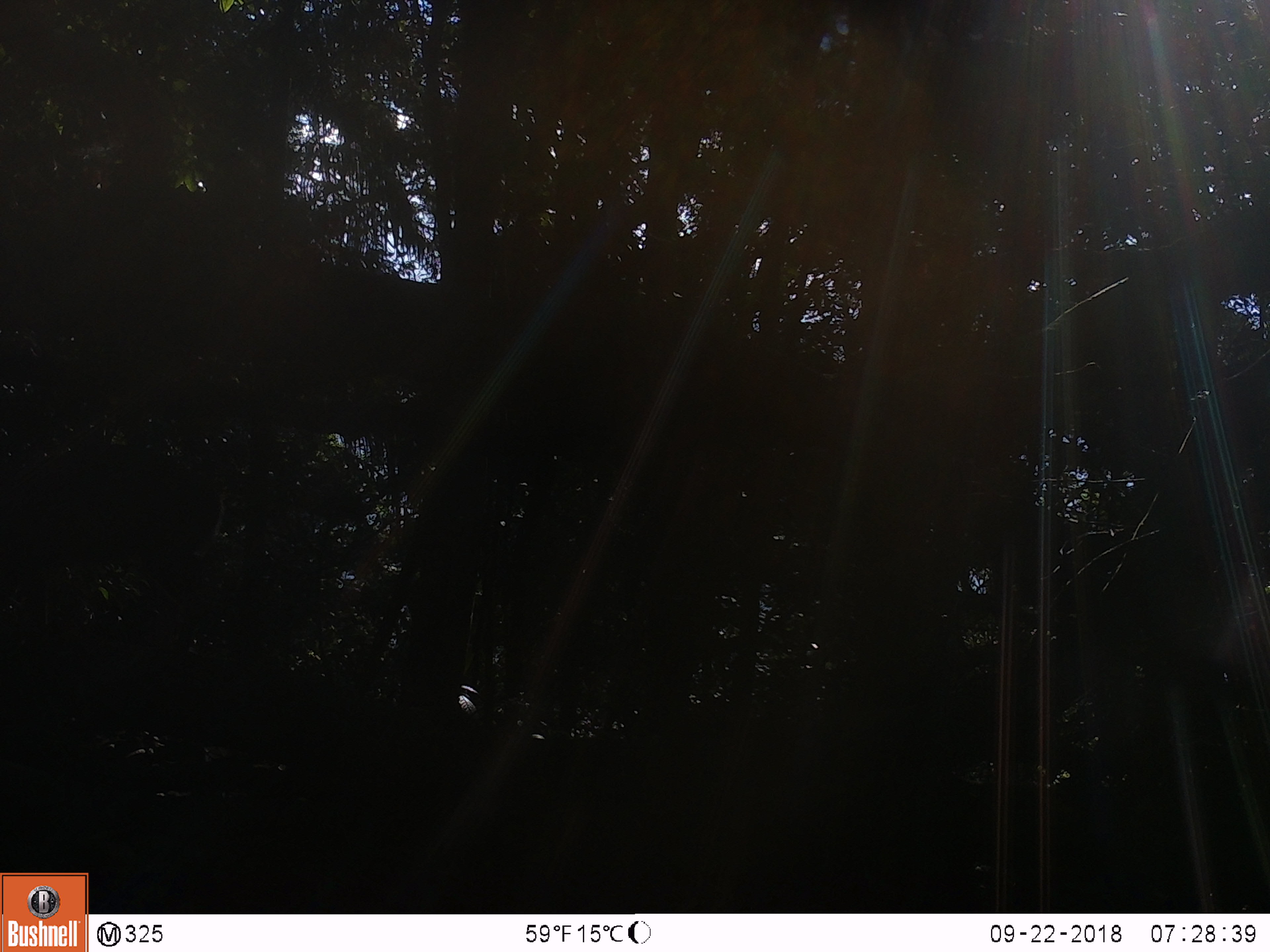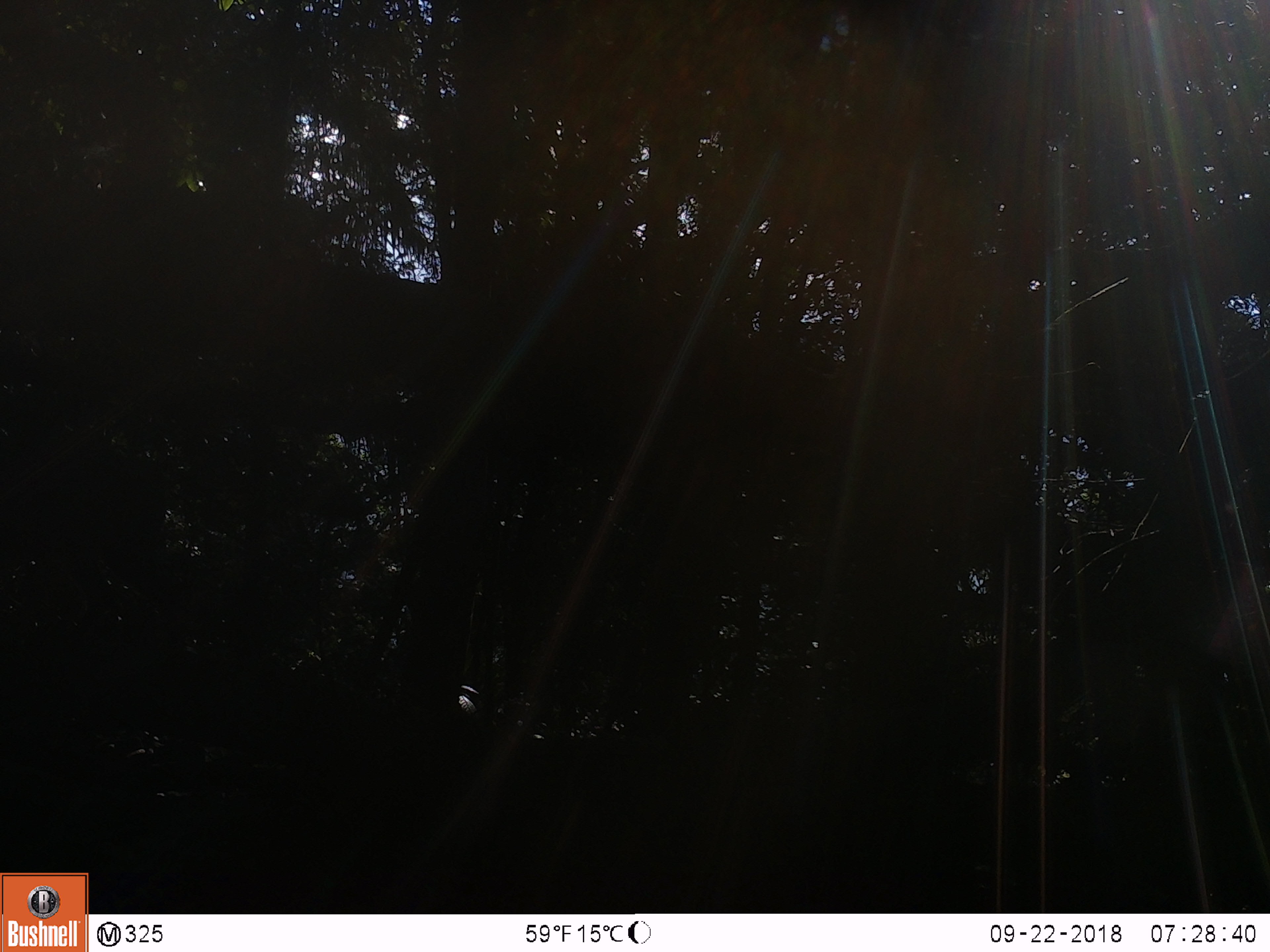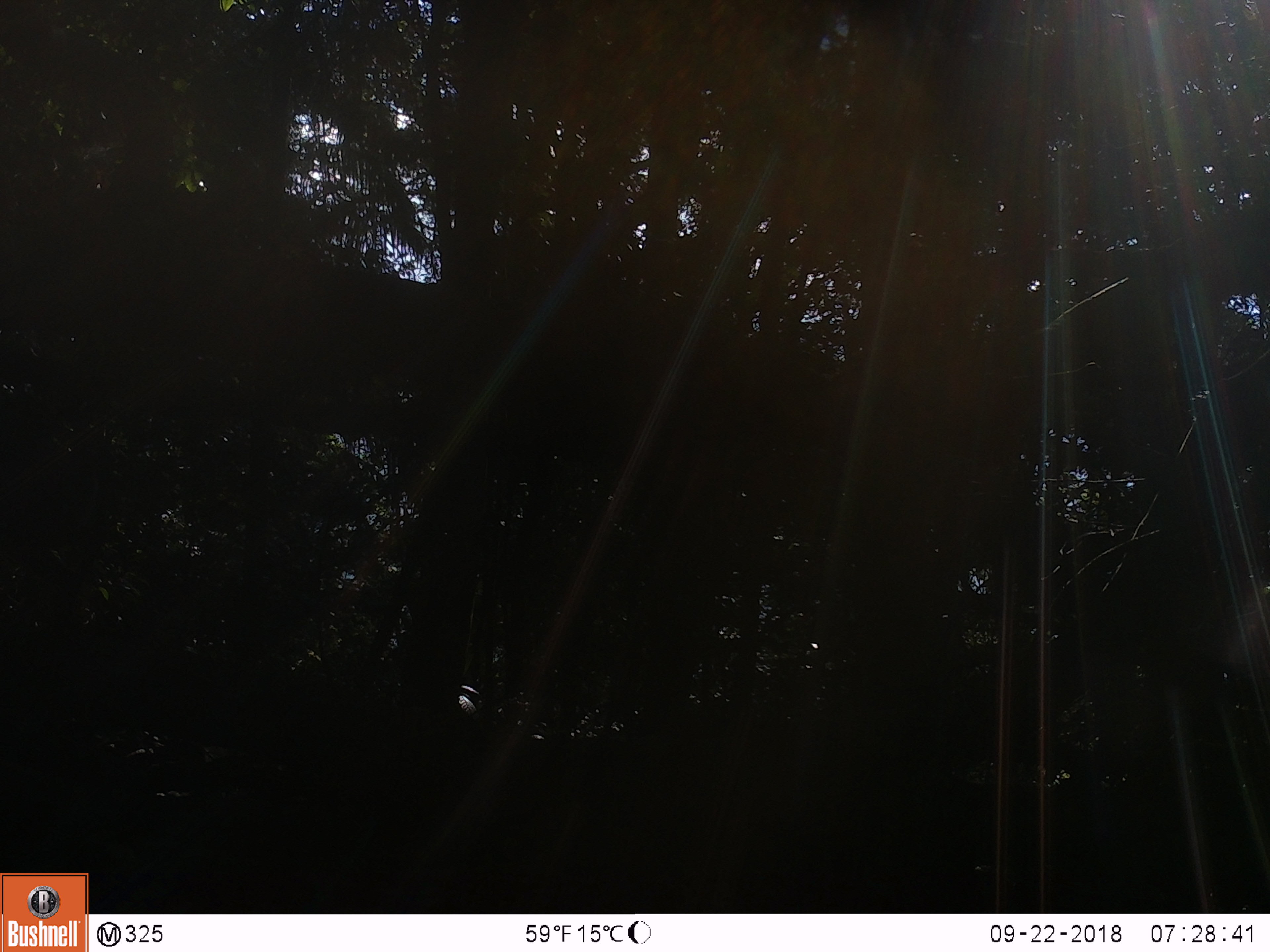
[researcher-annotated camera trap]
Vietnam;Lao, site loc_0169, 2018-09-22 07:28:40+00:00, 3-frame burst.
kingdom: Animalia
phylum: Chordata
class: Mammalia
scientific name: Mammalia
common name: mammal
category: unidentified mammal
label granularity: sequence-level